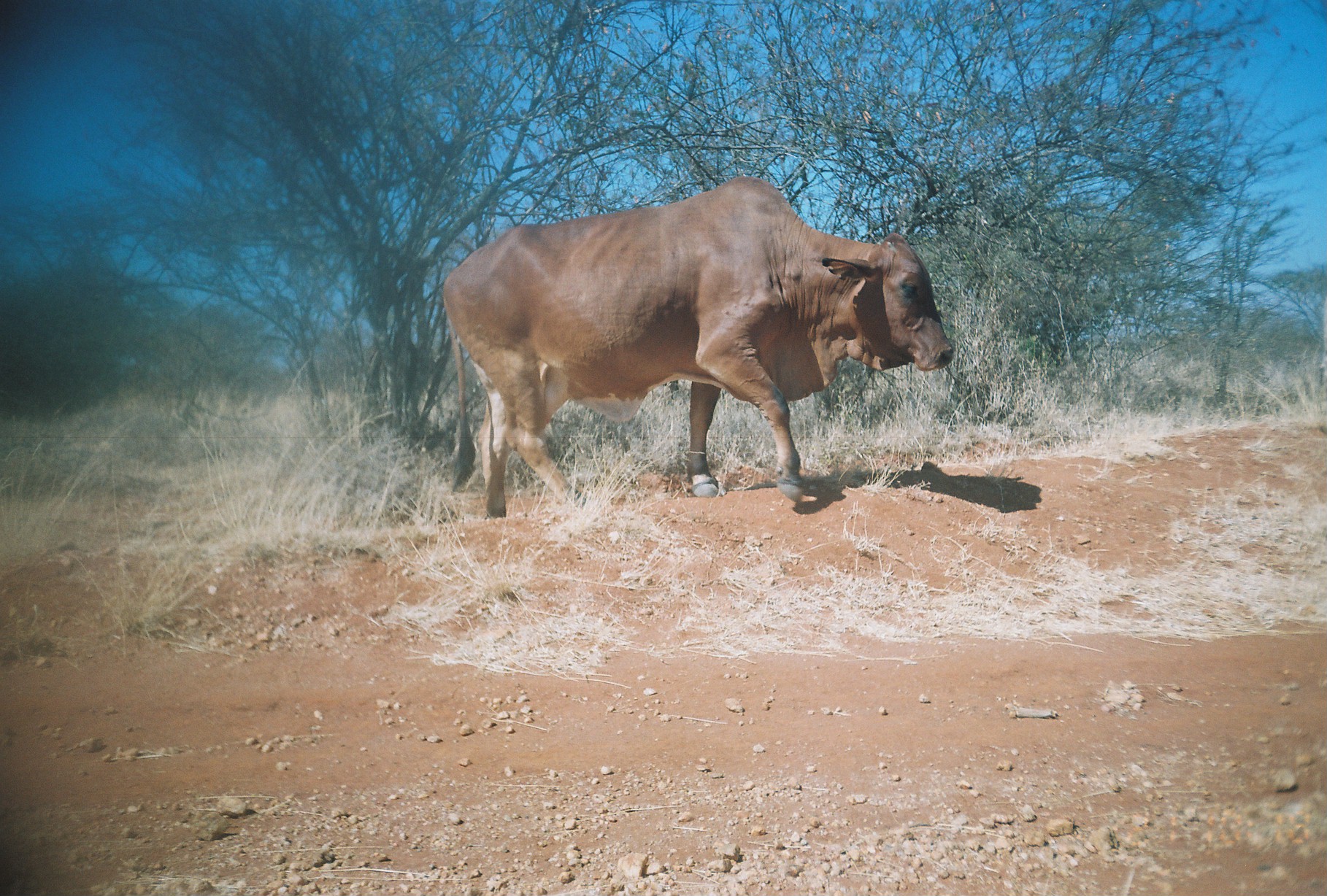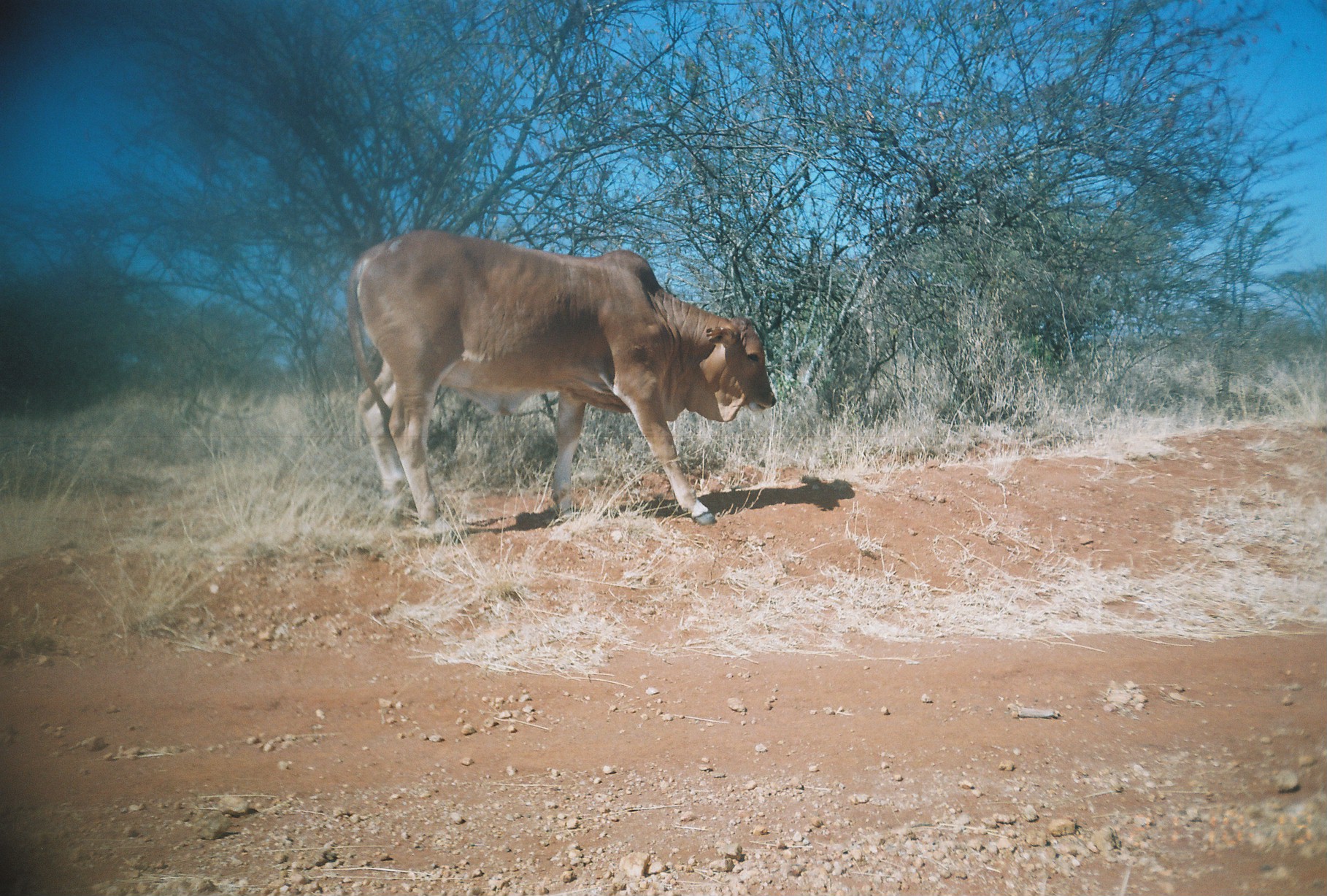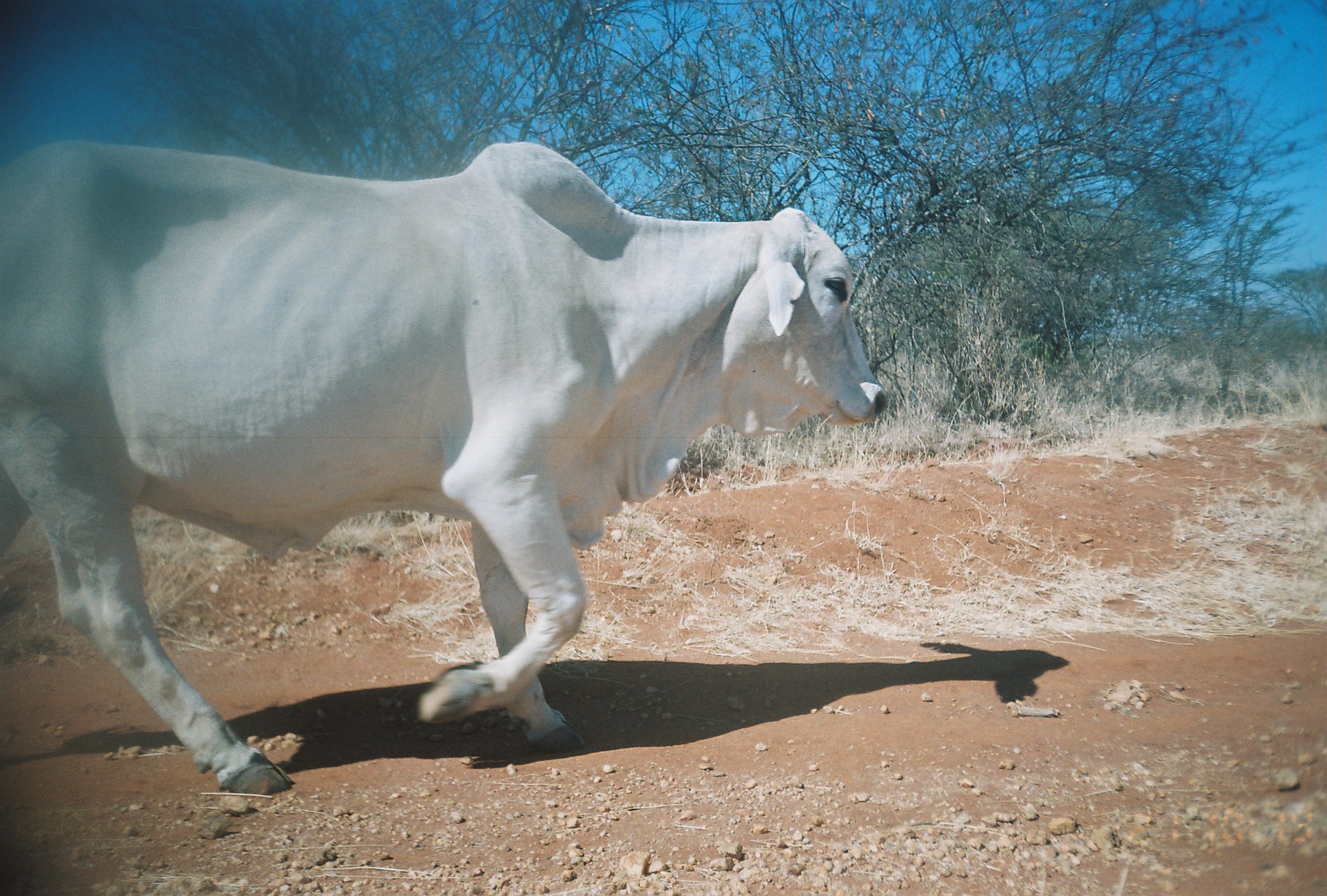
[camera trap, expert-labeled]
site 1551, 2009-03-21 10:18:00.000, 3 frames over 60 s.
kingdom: Animalia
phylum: Chordata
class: Mammalia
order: Artiodactyla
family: Bovidae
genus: Bos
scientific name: Bos taurus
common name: domestic cattle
Bos taurus (domestic cattle), count 1.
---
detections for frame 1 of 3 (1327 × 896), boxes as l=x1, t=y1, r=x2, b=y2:
bos taurus: l=440, t=174, r=954, b=520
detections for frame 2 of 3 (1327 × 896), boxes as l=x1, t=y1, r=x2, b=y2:
bos taurus: l=346, t=226, r=780, b=548